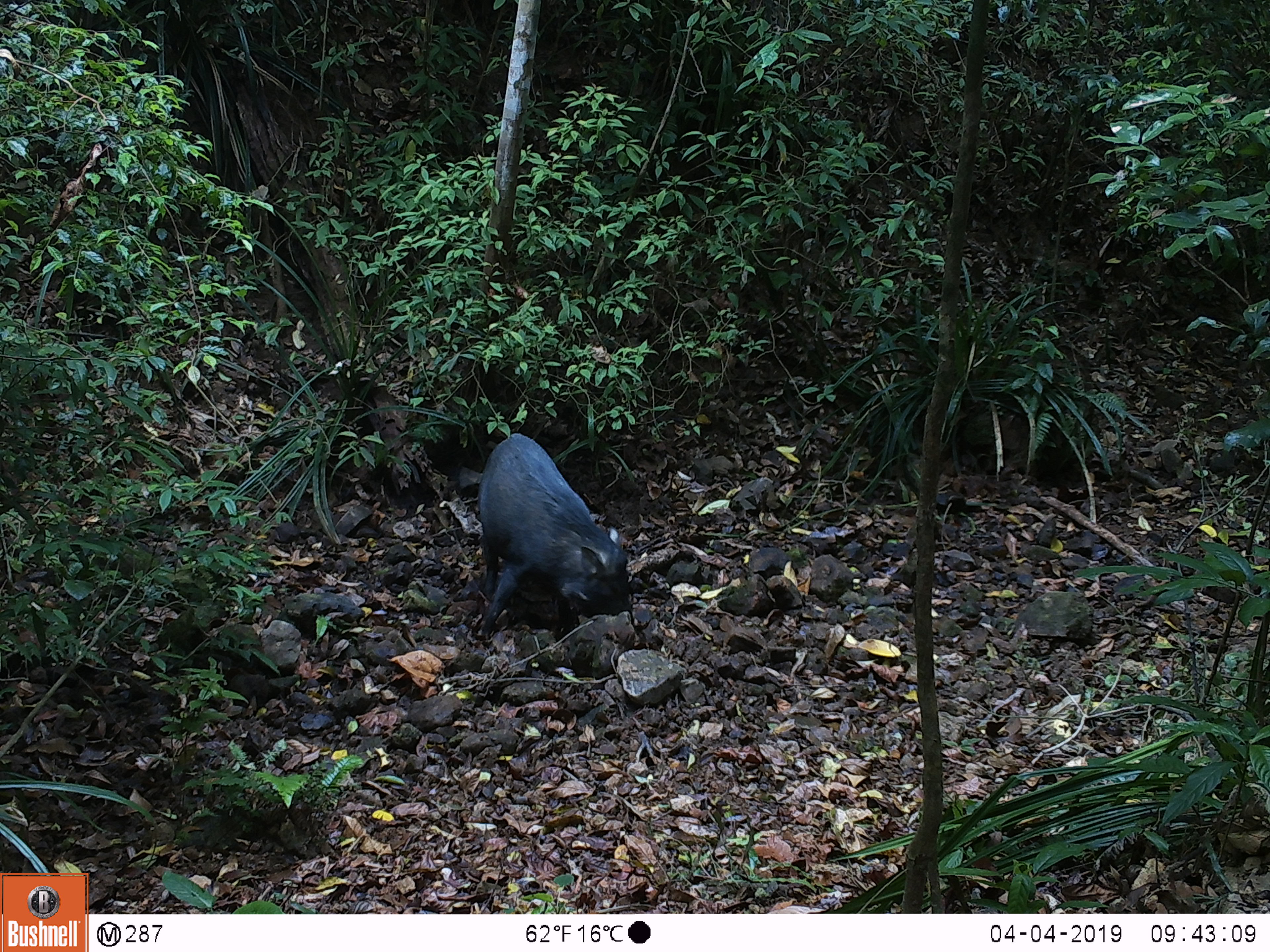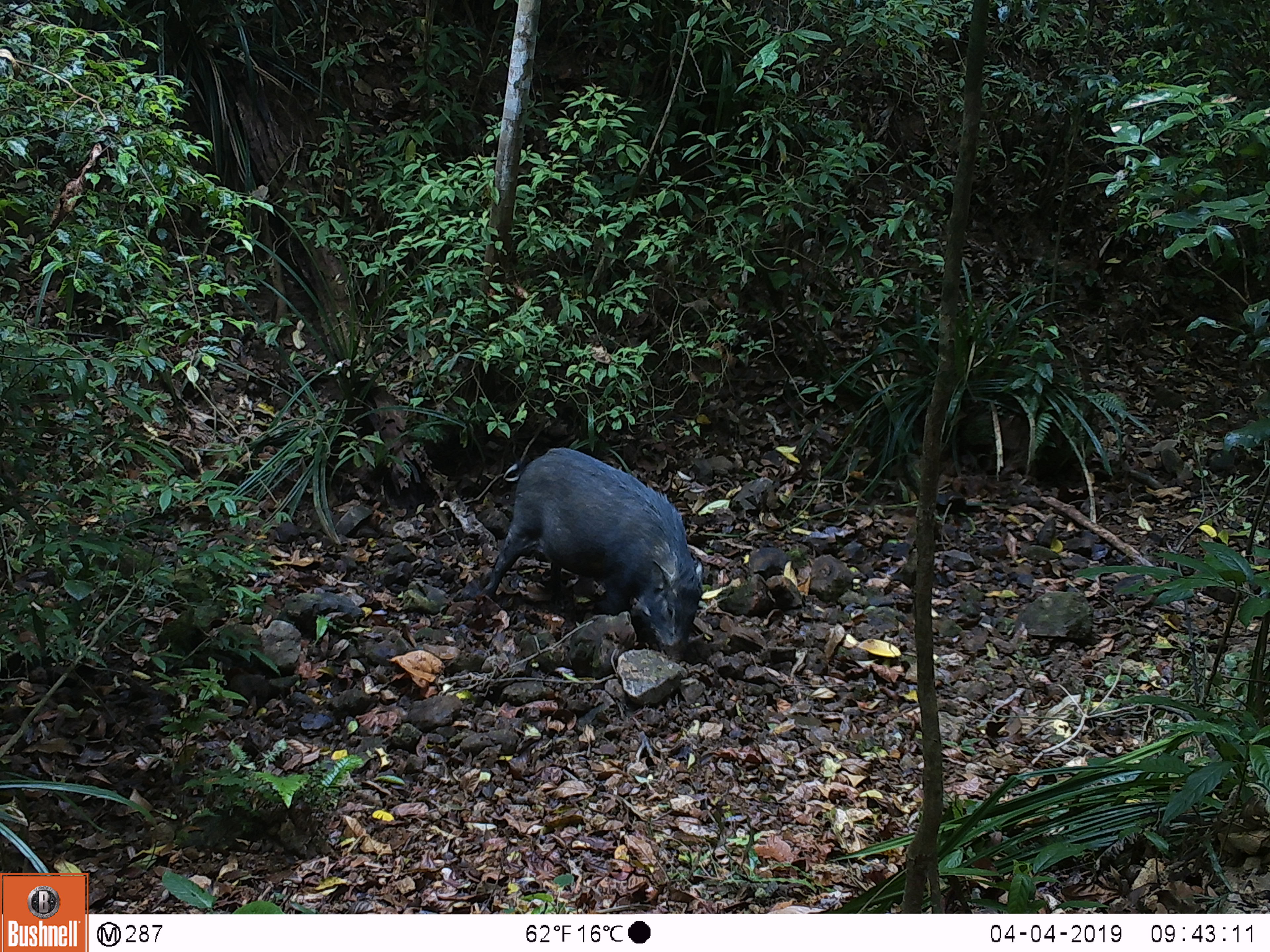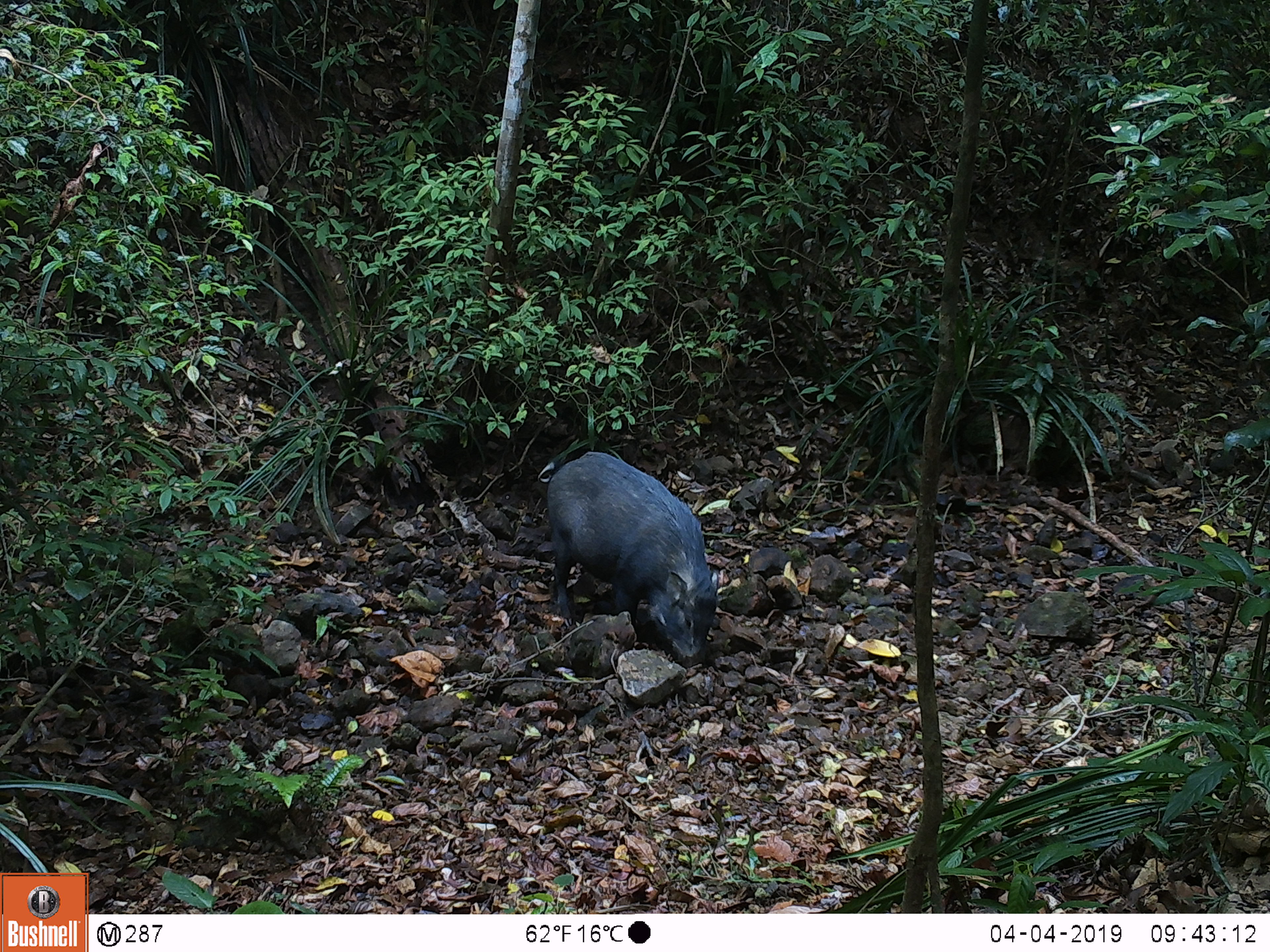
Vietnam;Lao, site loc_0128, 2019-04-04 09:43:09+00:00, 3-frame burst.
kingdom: Animalia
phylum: Chordata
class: Mammalia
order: Artiodactyla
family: Suidae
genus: Sus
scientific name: Sus scrofa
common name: eurasian wild pig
Eurasian wild pig (Sus scrofa). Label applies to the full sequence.